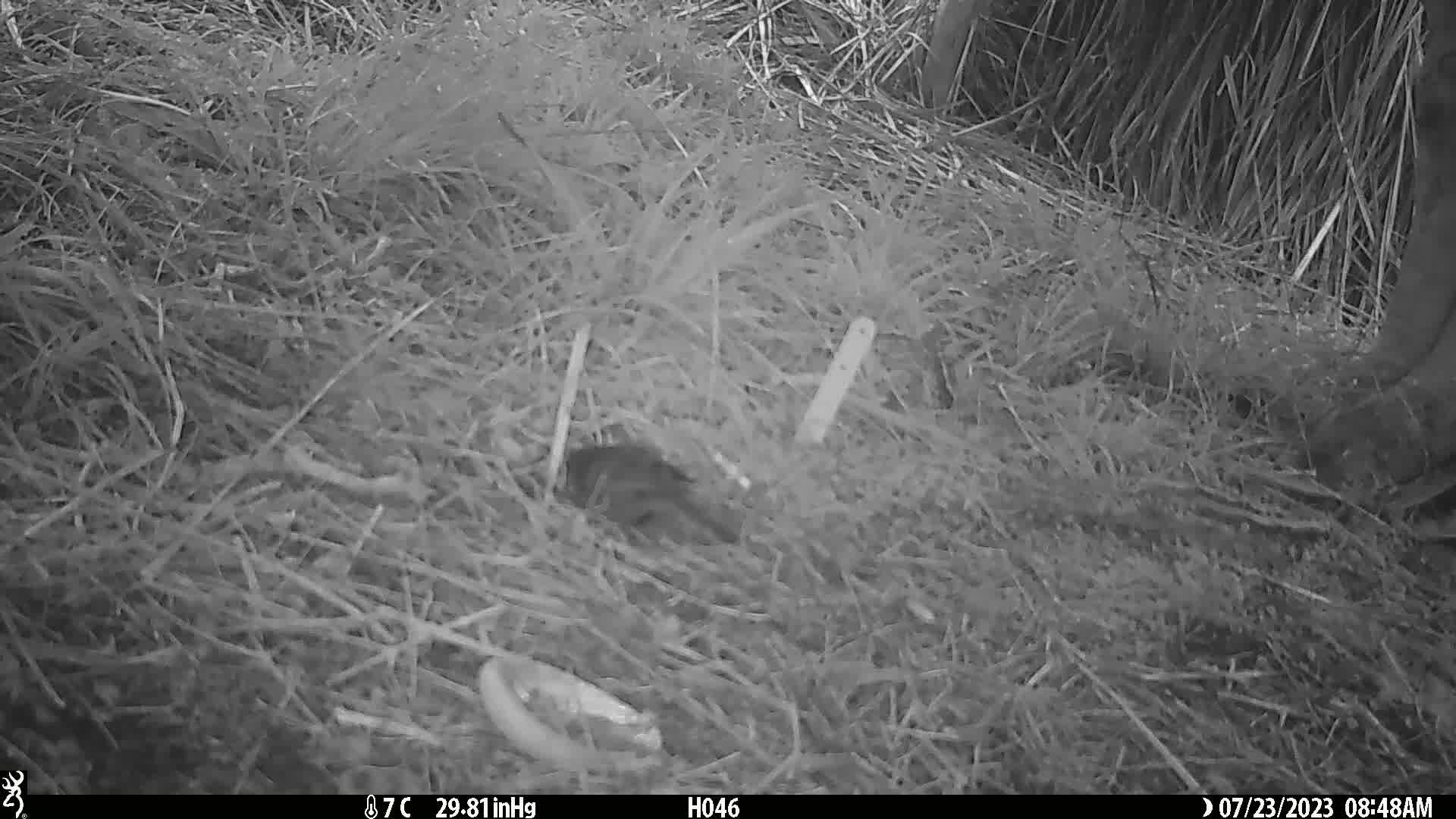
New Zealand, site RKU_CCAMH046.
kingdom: Animalia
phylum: Chordata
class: Aves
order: Passeriformes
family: Turdidae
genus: Turdus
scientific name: Turdus merula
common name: eurasian blackbird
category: blackbird